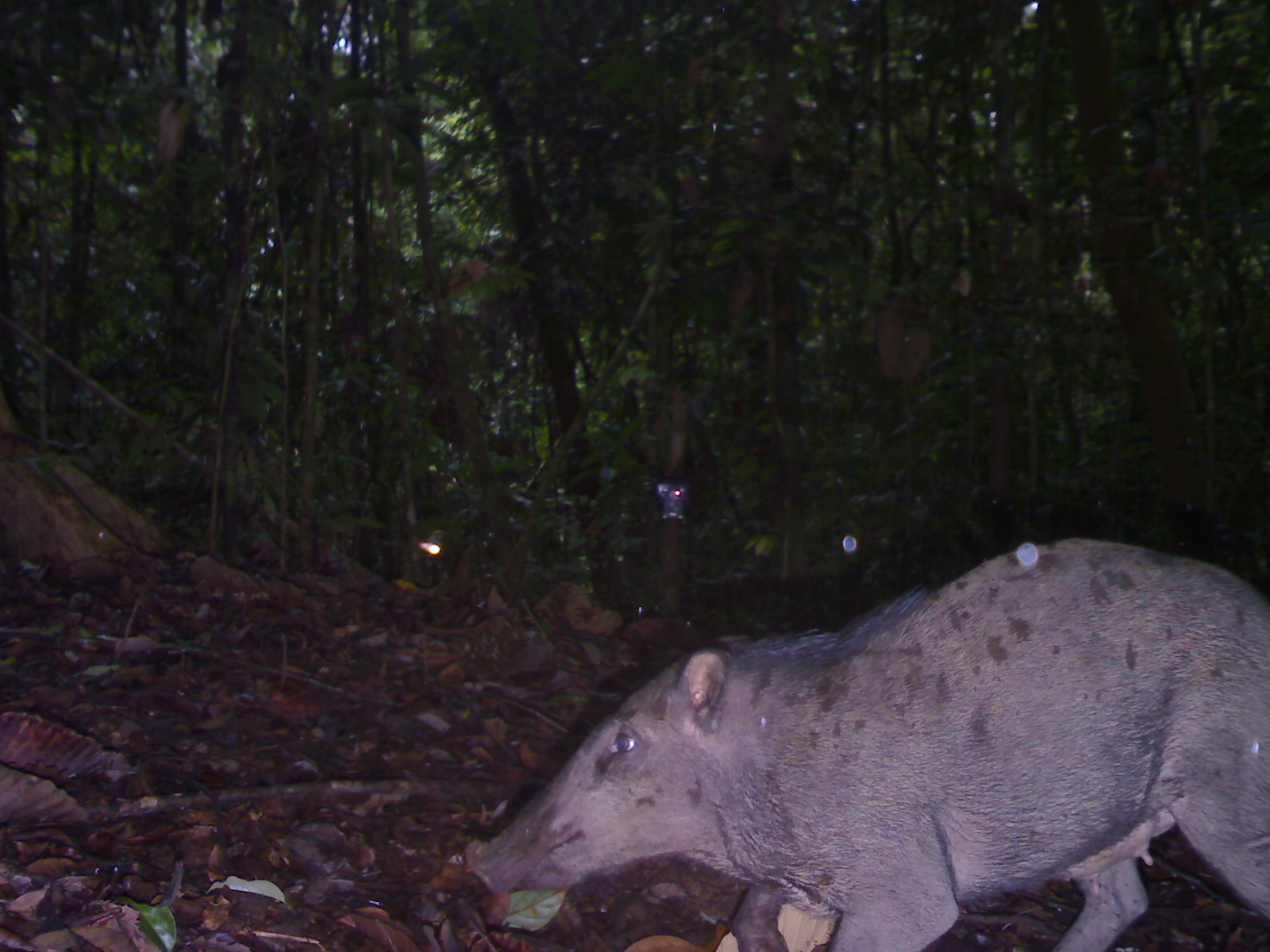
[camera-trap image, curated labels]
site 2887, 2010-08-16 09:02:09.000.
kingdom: Animalia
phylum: Chordata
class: Mammalia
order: Artiodactyla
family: Suidae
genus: Sus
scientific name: Sus scrofa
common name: wild boar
Sus scrofa (wild boar), count 1.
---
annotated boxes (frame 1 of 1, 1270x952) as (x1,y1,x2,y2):
sus scrofa: (462,535,1270,952)